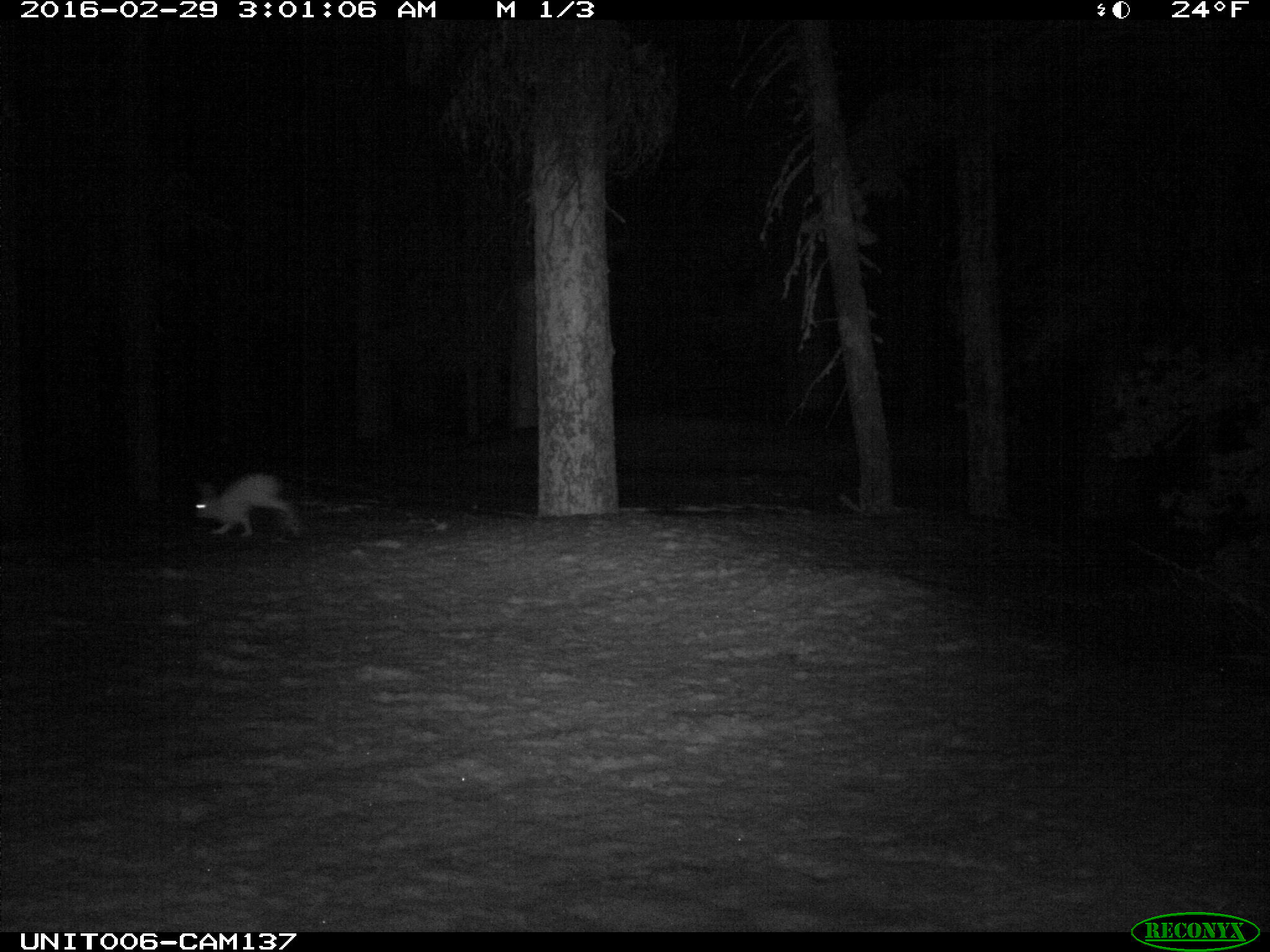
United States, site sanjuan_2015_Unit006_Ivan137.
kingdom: Animalia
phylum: Chordata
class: Mammalia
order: Lagomorpha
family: Leporidae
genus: Lepus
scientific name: Lepus americanus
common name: snowshoe hare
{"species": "Lepus americanus (snowshoe hare)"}